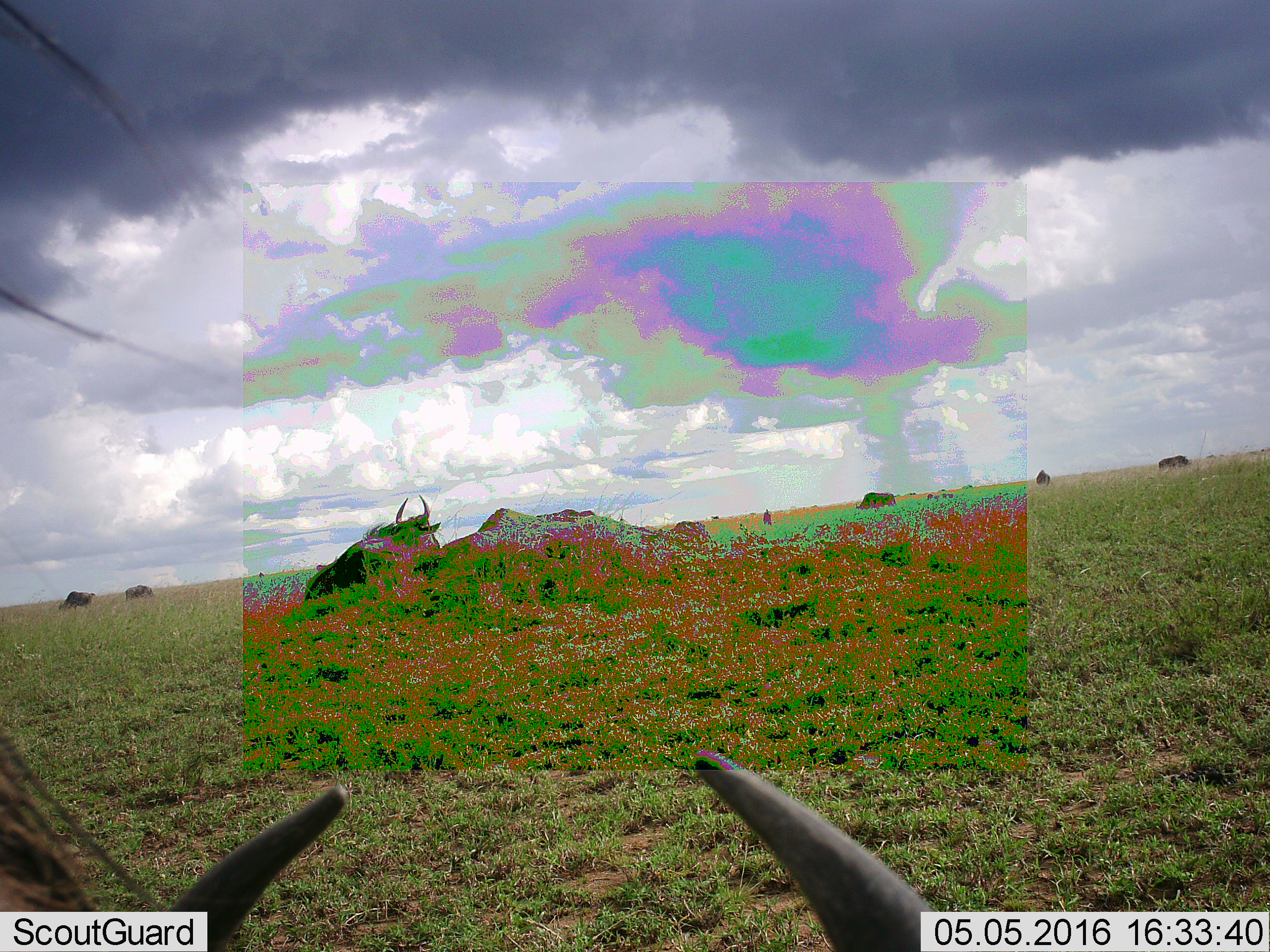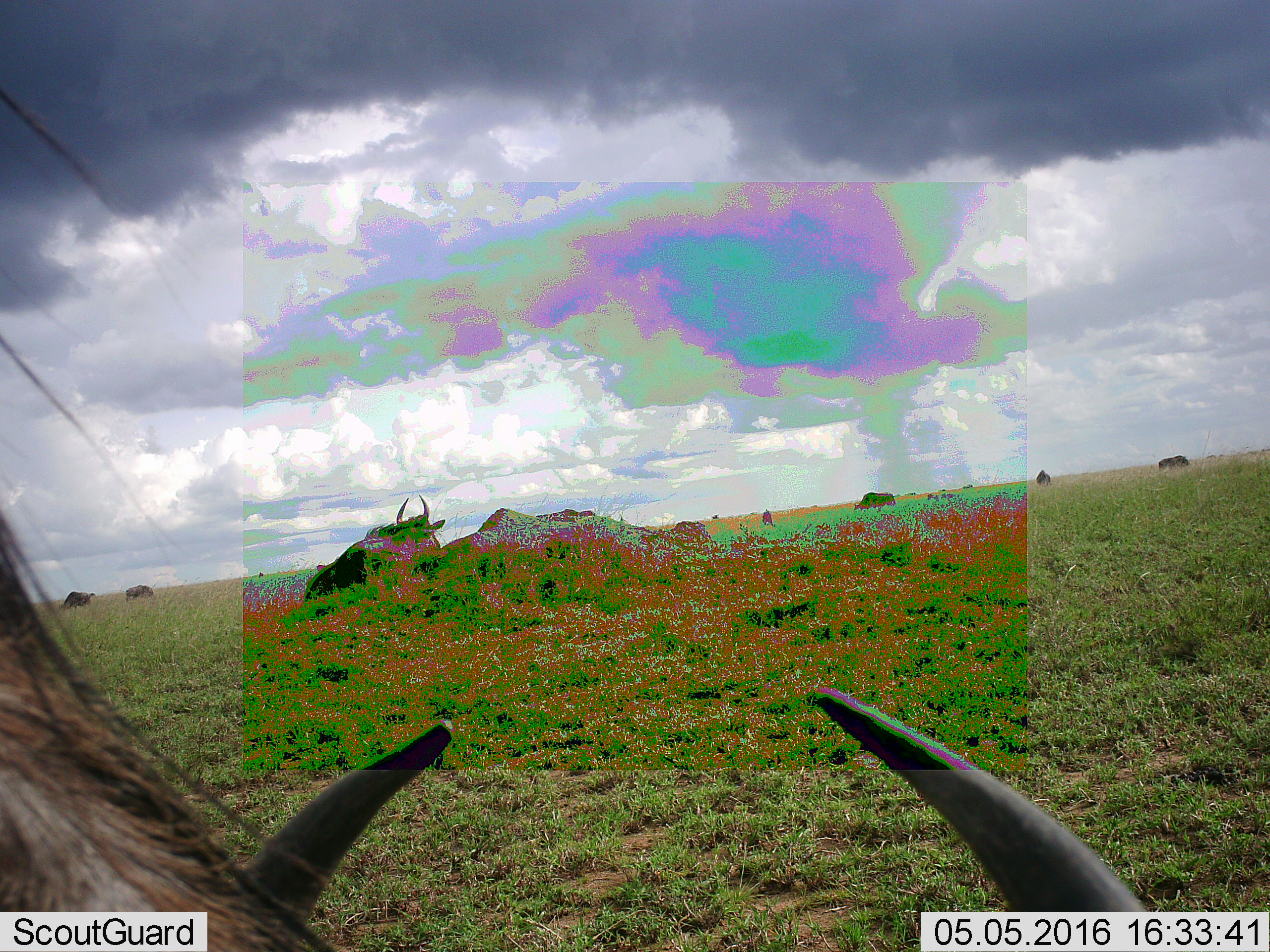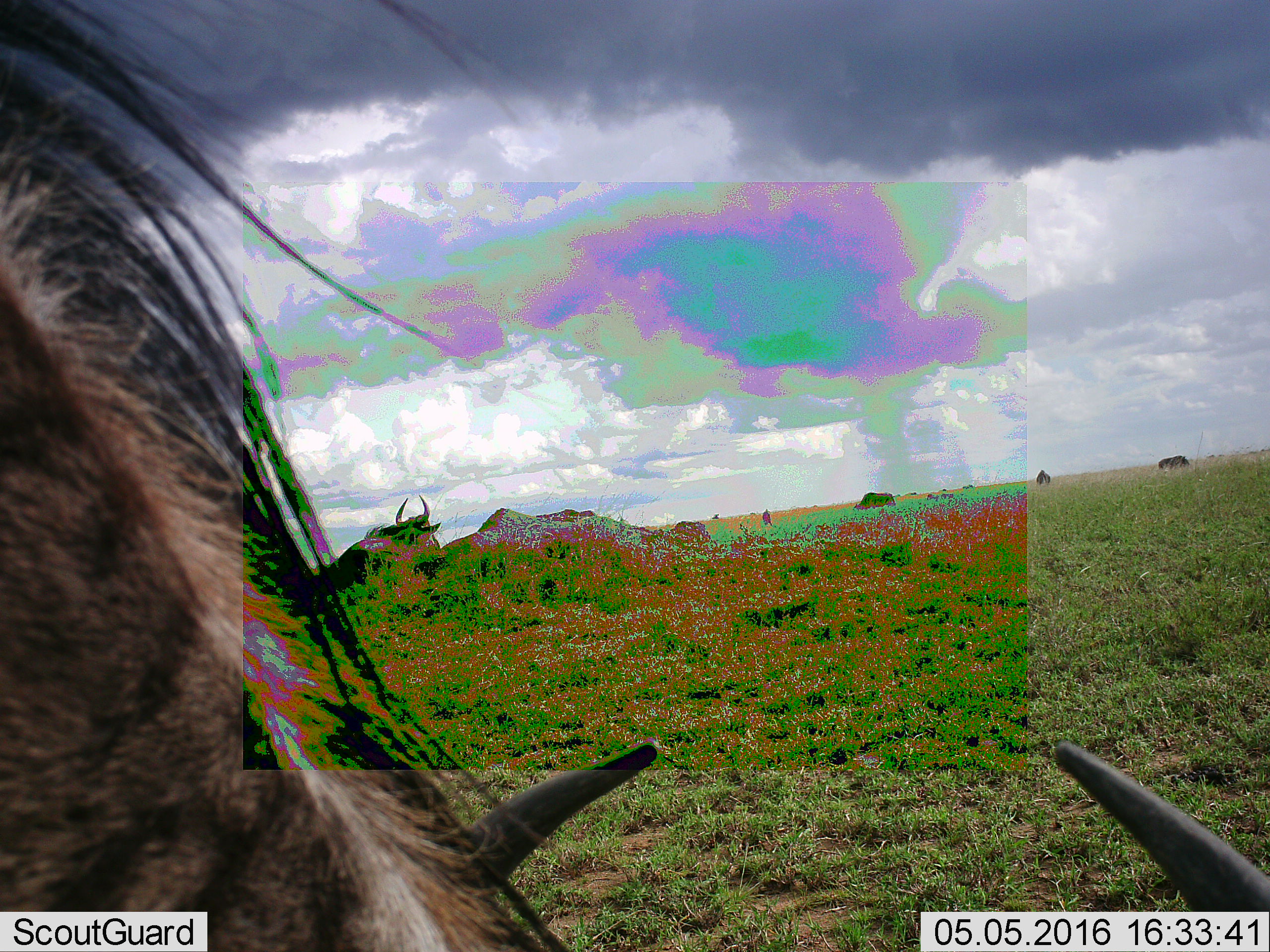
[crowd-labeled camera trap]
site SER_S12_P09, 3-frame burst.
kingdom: Animalia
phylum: Chordata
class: Mammalia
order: Artiodactyla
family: Bovidae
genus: Connochaetes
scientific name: Connochaetes taurinus taurinus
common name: blue wildebeest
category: wildebeestblue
Wildebeestblue (blue wildebeest) (Connochaetes taurinus taurinus), count 11-50. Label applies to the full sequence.